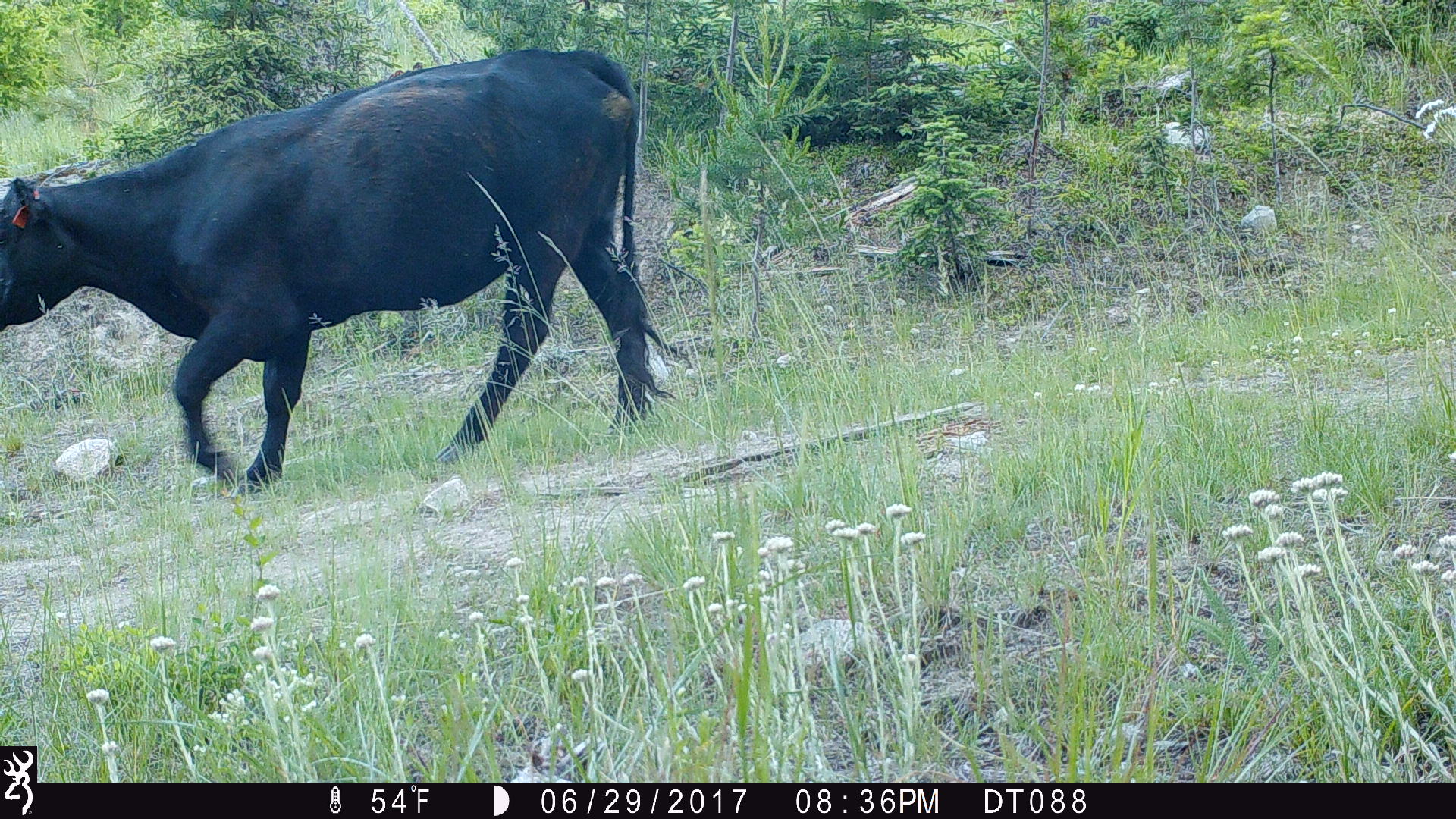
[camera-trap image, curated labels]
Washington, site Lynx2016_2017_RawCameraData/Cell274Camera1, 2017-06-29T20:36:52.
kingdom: Animalia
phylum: Chordata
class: Mammalia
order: Artiodactyla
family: Bovidae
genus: Bos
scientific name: Bos taurus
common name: domestic cattle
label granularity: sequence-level